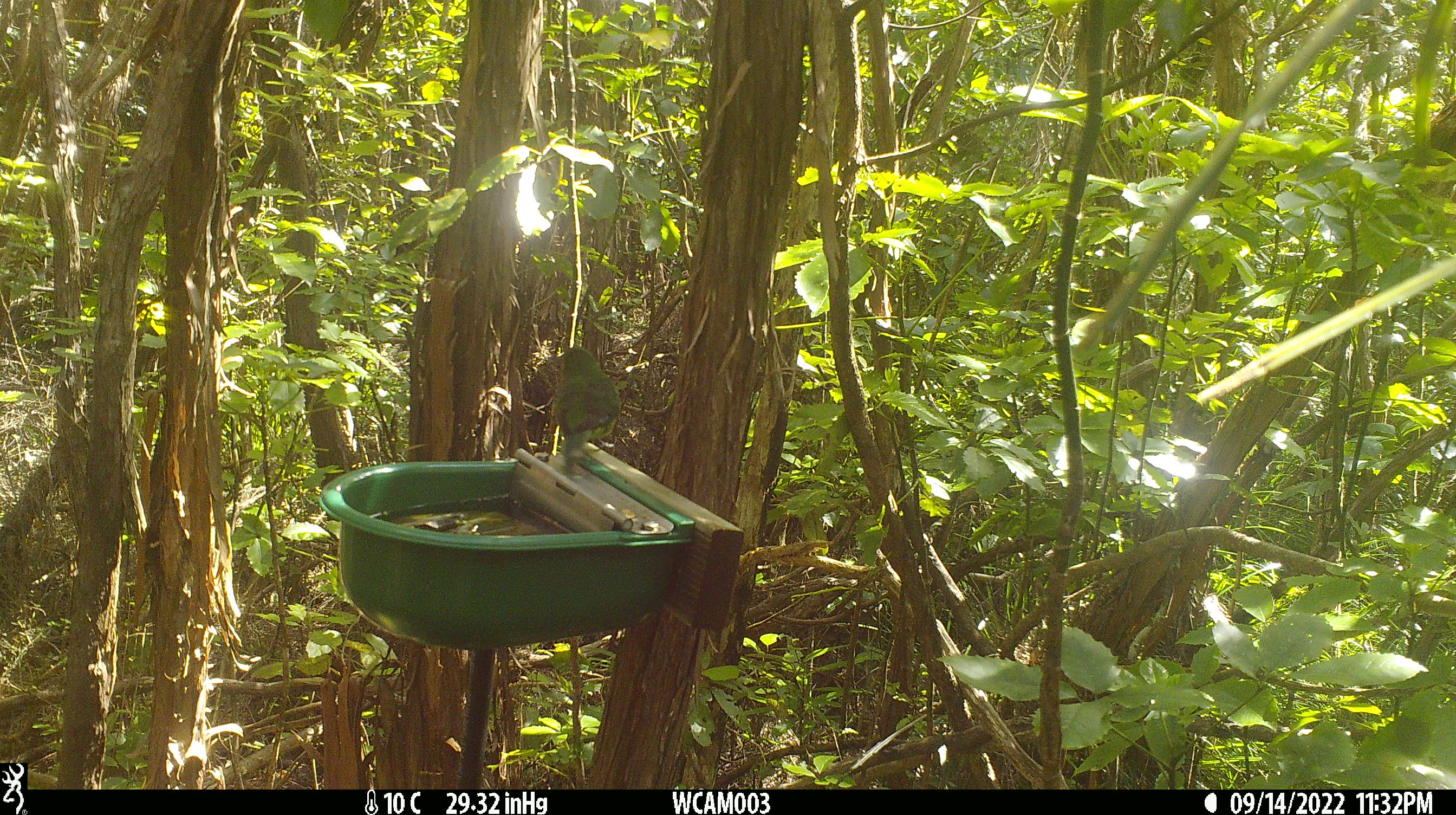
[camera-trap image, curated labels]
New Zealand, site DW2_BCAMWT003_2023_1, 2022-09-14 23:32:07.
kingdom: Animalia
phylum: Chordata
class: Aves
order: Psittaciformes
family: Psittaculidae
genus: Cyanoramphus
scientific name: Cyanoramphus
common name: parakeet